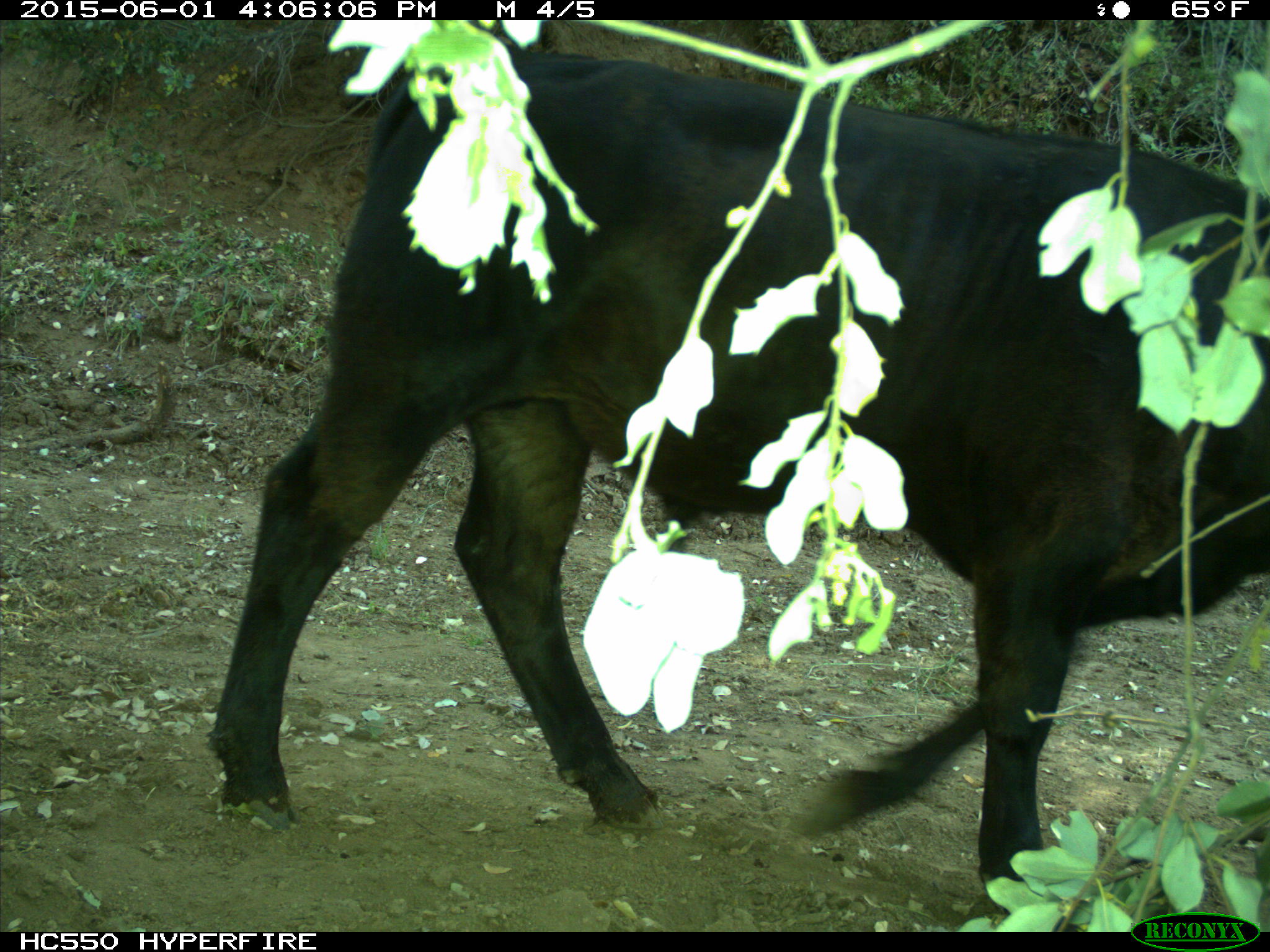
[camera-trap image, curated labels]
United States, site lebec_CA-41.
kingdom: Animalia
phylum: Chordata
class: Mammalia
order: Artiodactyla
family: Bovidae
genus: Bos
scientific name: Bos taurus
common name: domestic cow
Bos taurus (domestic cow).